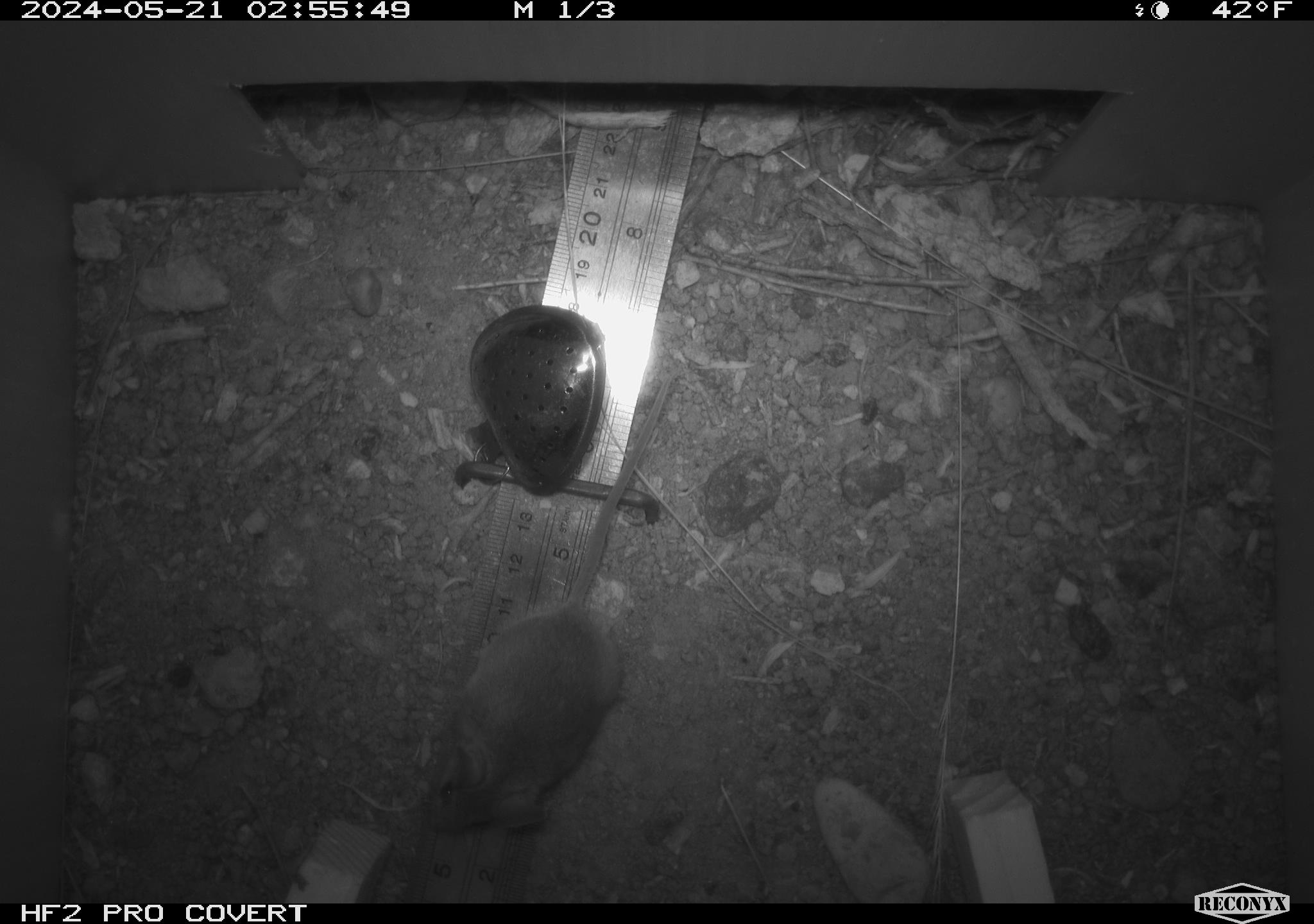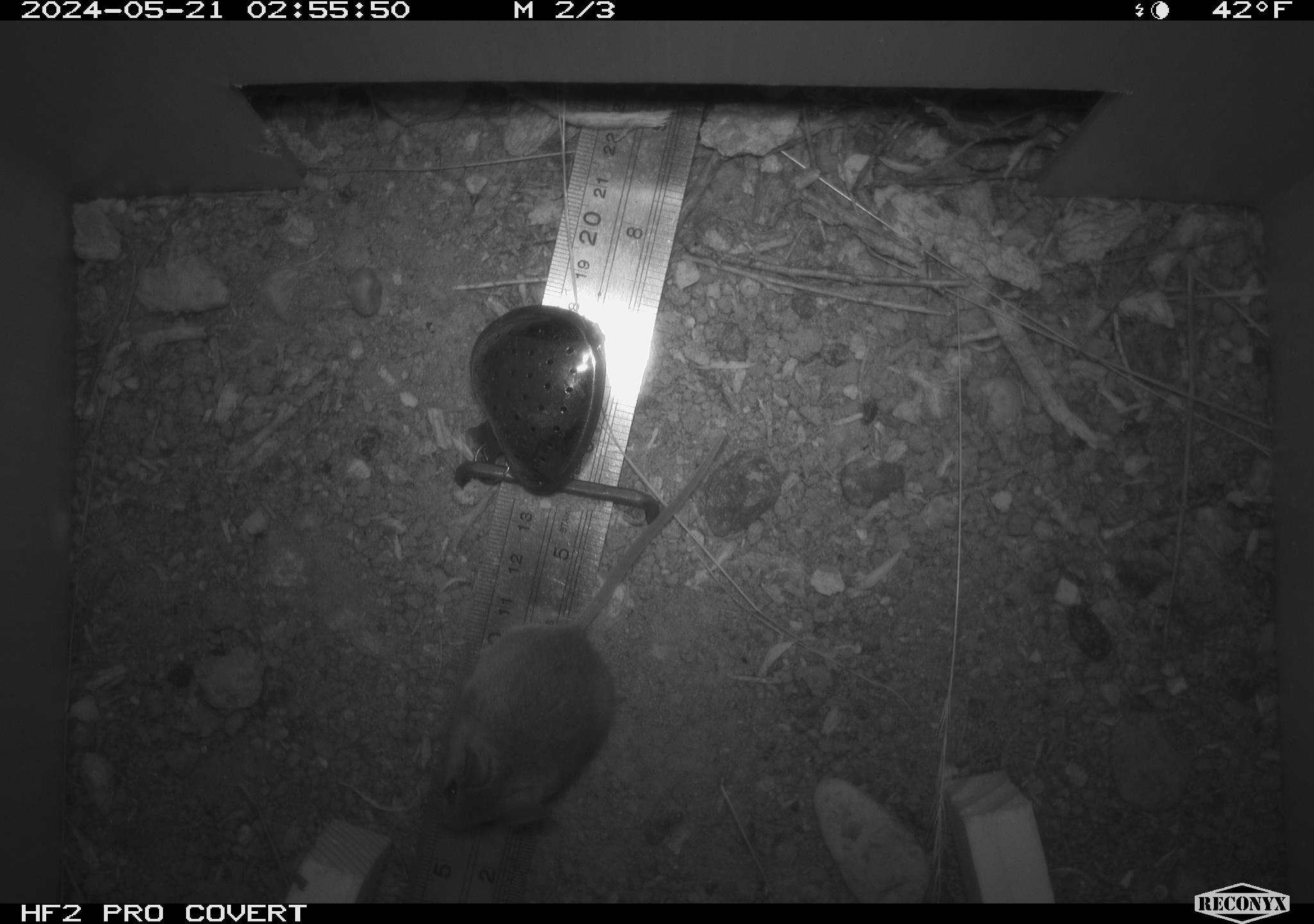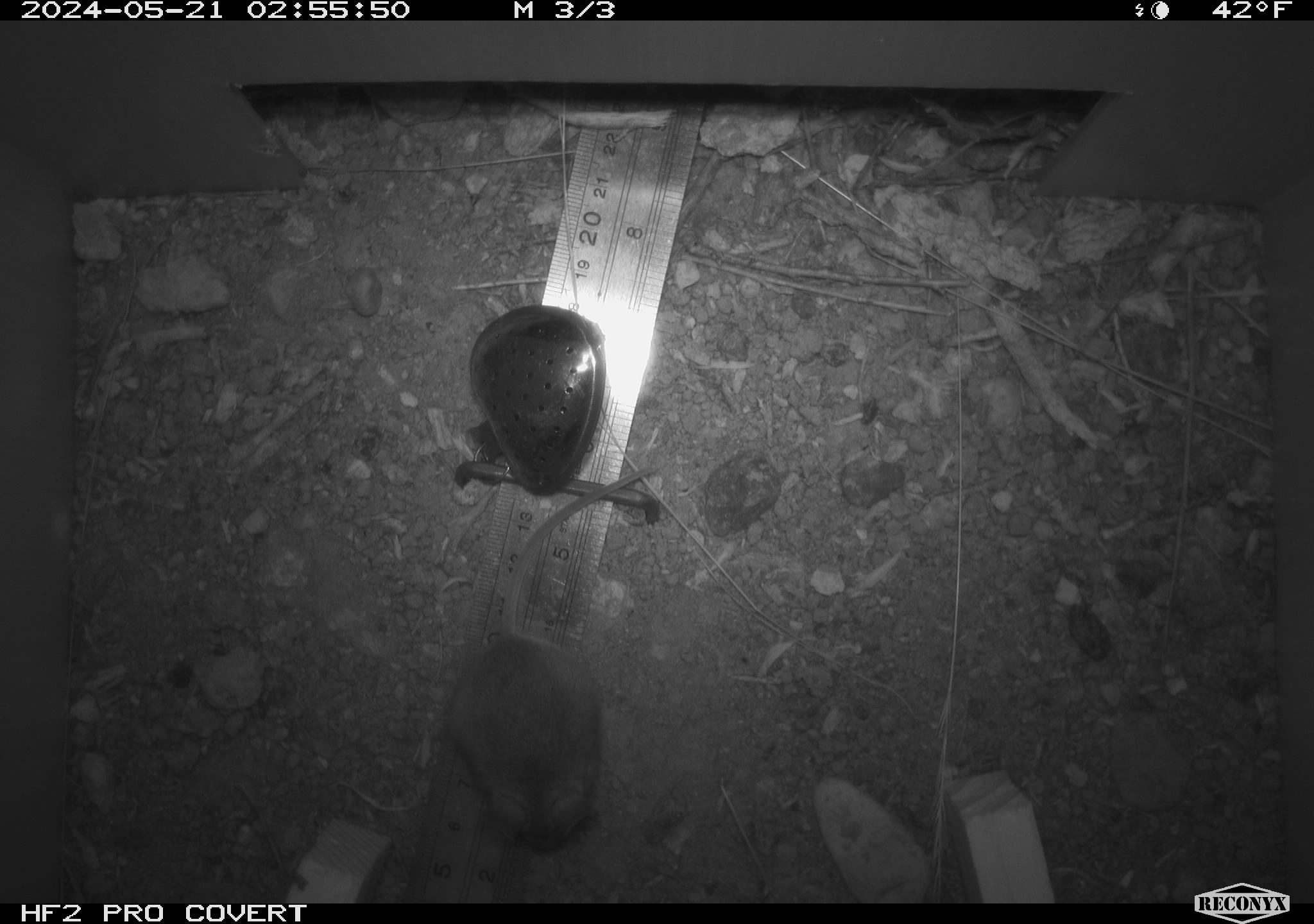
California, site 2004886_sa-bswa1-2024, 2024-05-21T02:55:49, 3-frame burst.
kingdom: Animalia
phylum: Chordata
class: Mammalia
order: Rodentia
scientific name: Rodentia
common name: mouse species